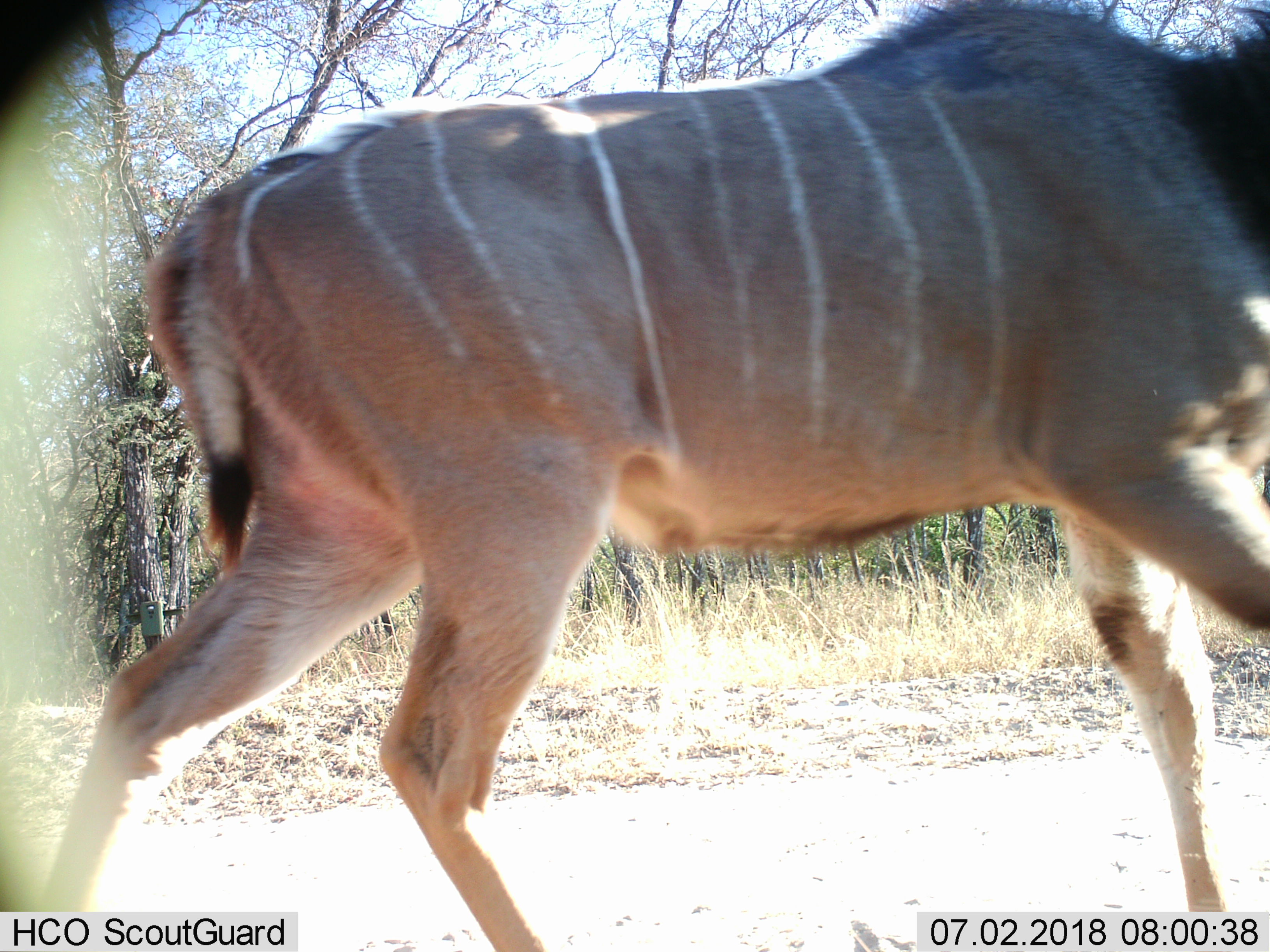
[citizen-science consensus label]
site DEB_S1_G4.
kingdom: Animalia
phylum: Chordata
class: Mammalia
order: Artiodactyla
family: Bovidae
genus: Tragelaphus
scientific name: Tragelaphus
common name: kudu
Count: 1.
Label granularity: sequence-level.